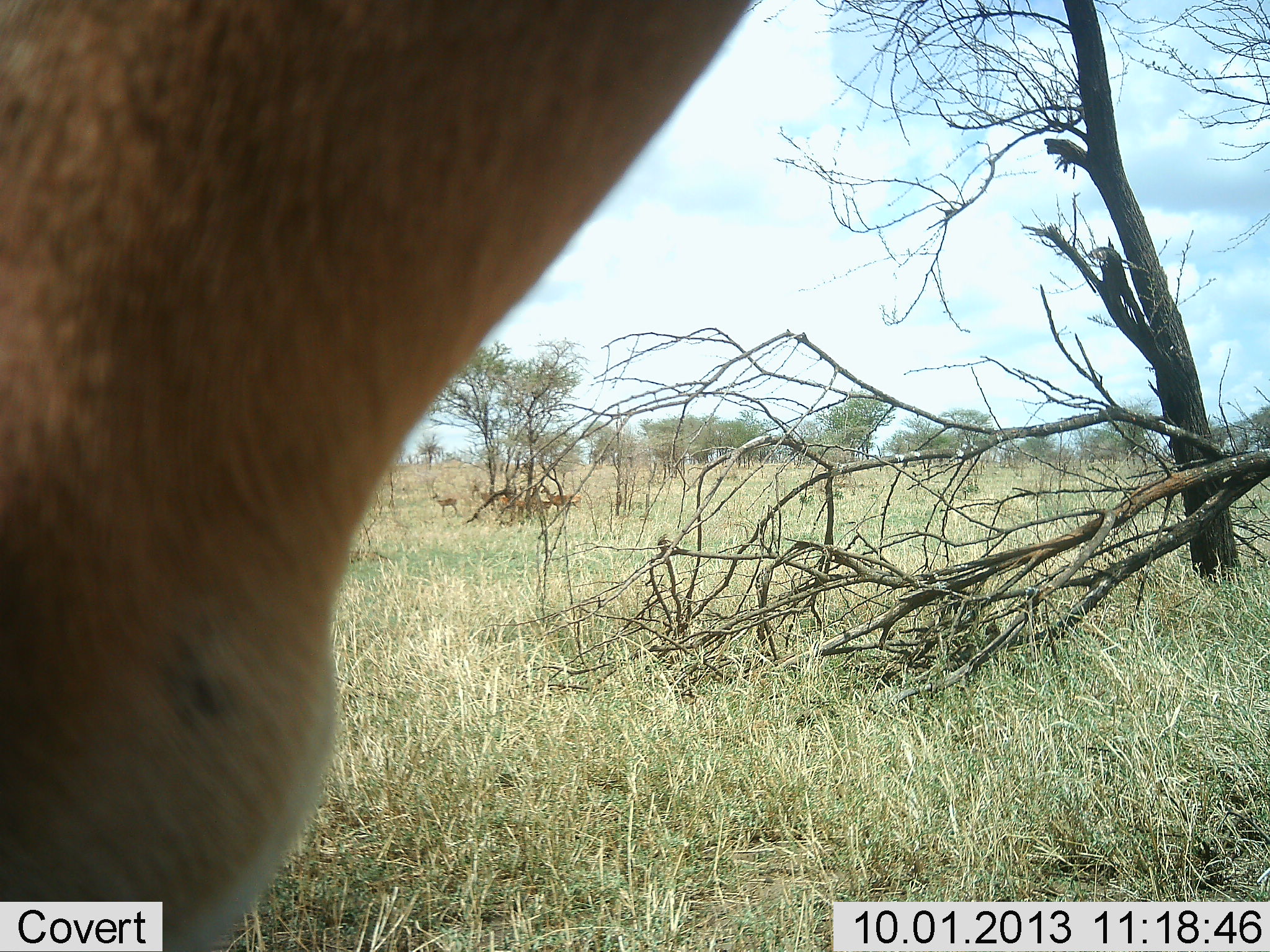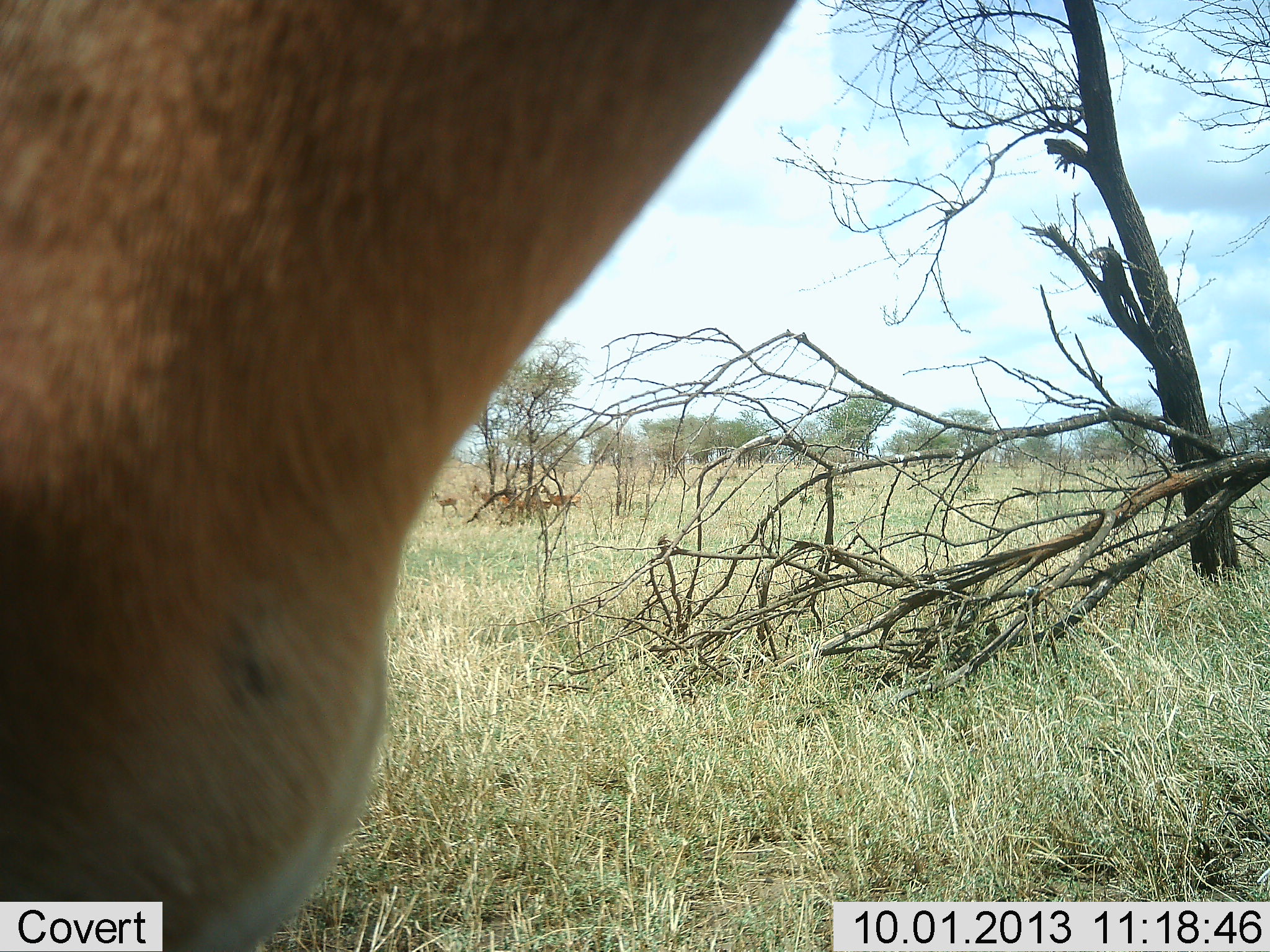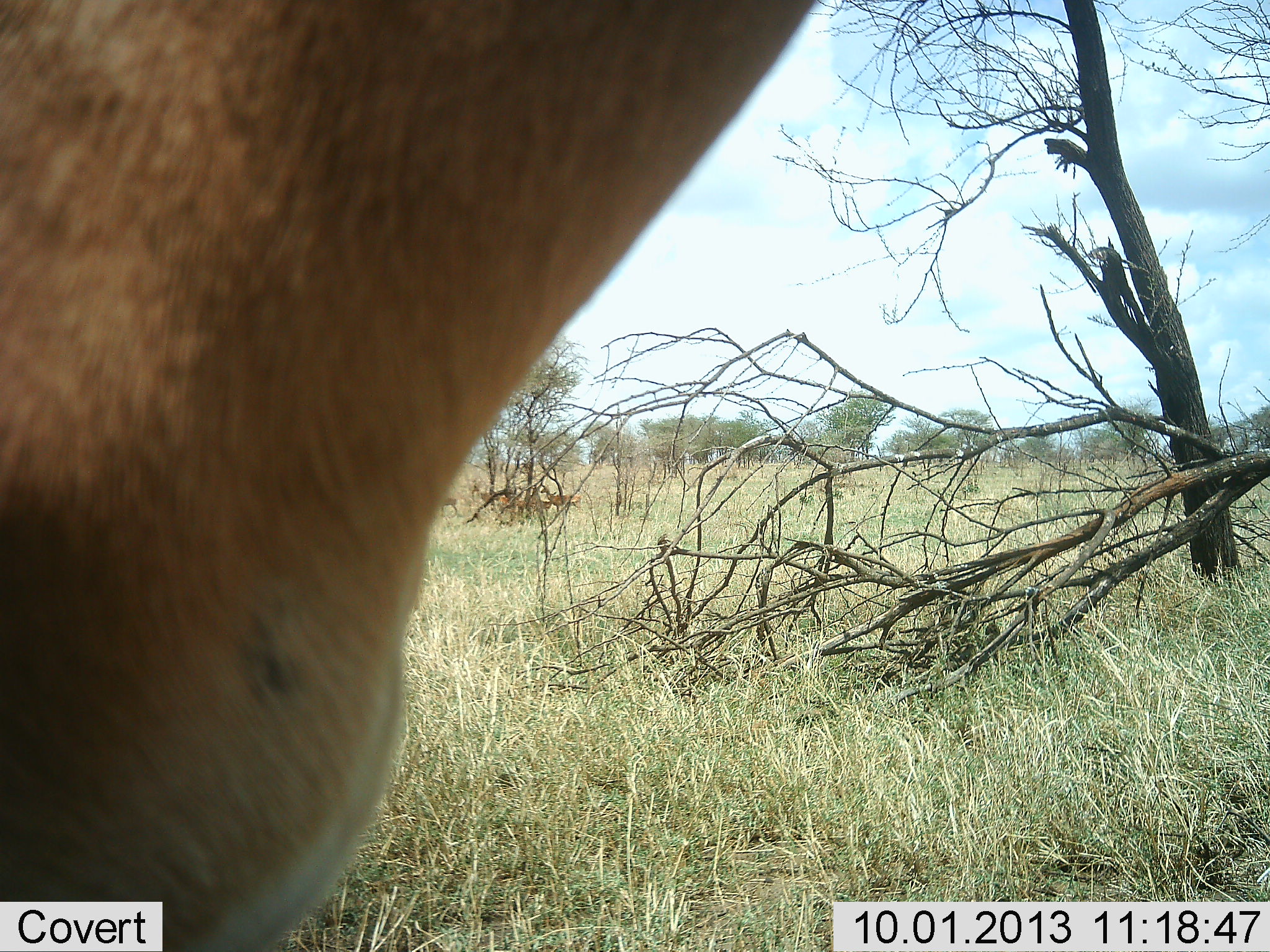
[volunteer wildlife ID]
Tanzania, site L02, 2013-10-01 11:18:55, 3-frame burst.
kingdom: Animalia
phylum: Chordata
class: Mammalia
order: Artiodactyla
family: Bovidae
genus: Eudorcas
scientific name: Eudorcas thomsonii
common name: thomson's gazelle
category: gazellethomsons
Gazellethomsons (thomson's gazelle) (Eudorcas thomsonii), count 4. Behavior (volunteer vote fractions): standing 67%, resting 0%, moving 17%, interacting 17%. Young present (vote fraction): 17%. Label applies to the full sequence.